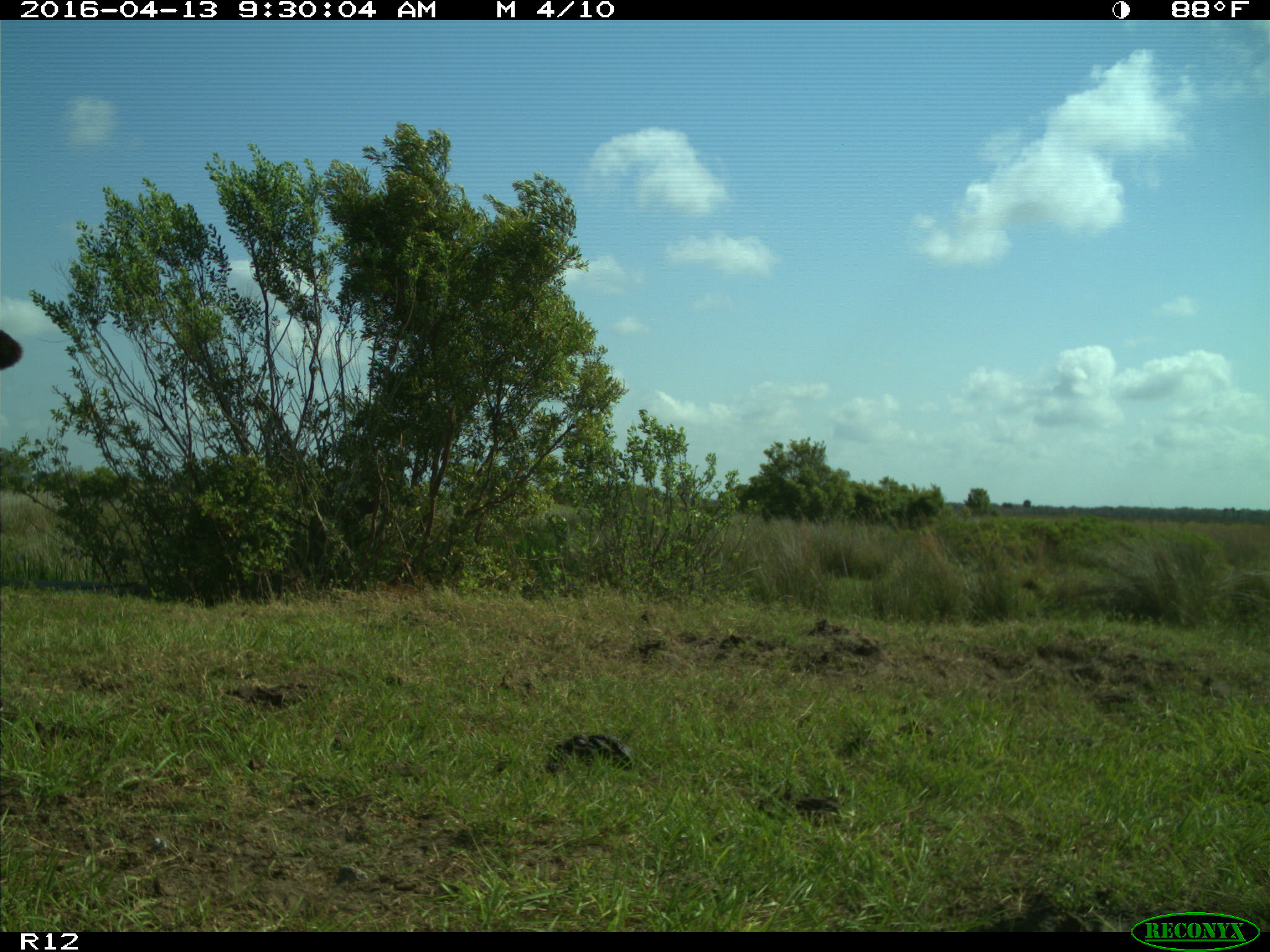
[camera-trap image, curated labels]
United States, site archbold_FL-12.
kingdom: Animalia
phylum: Chordata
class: Mammalia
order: Artiodactyla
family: Bovidae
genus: Bos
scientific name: Bos taurus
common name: domestic cow